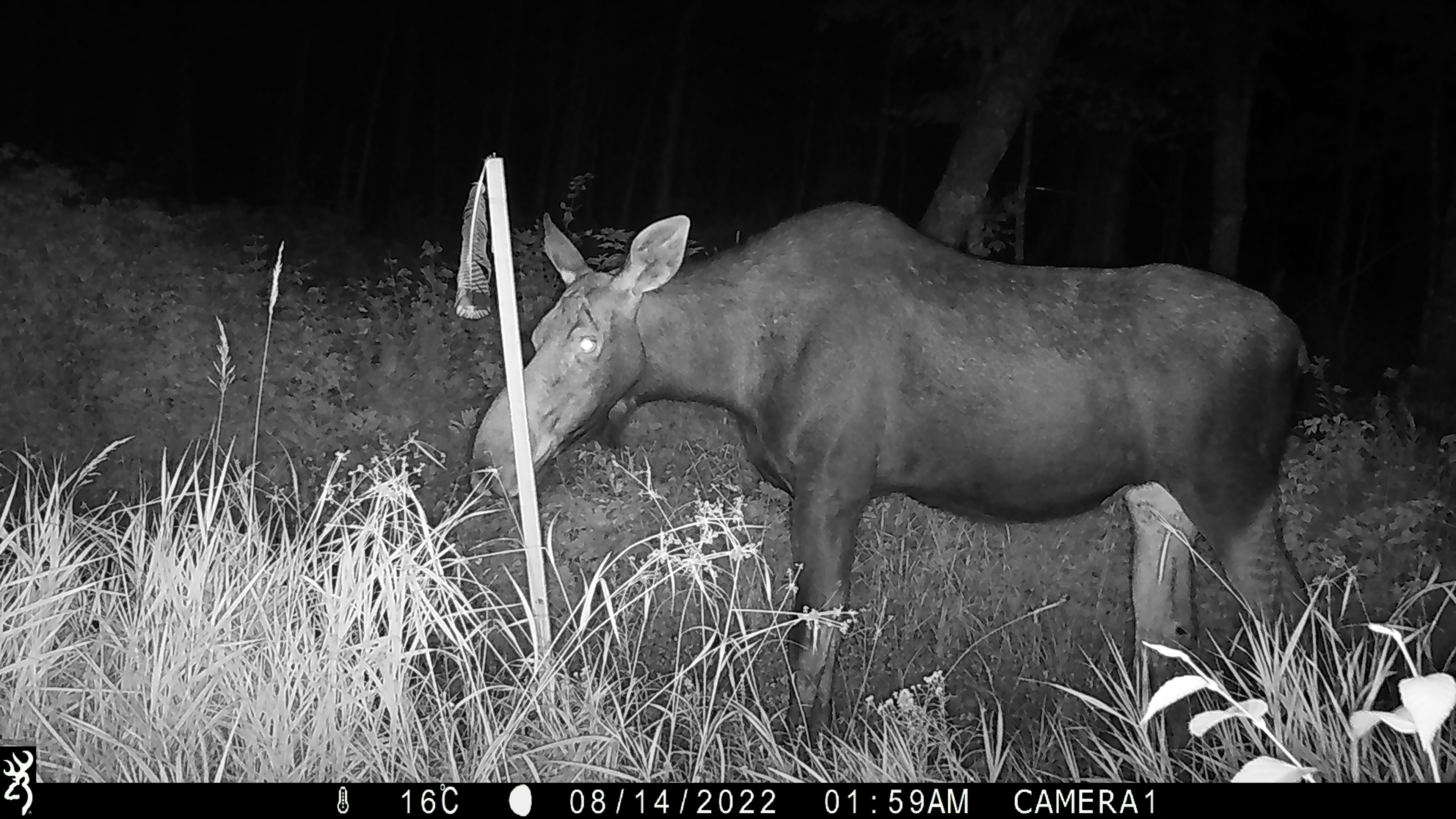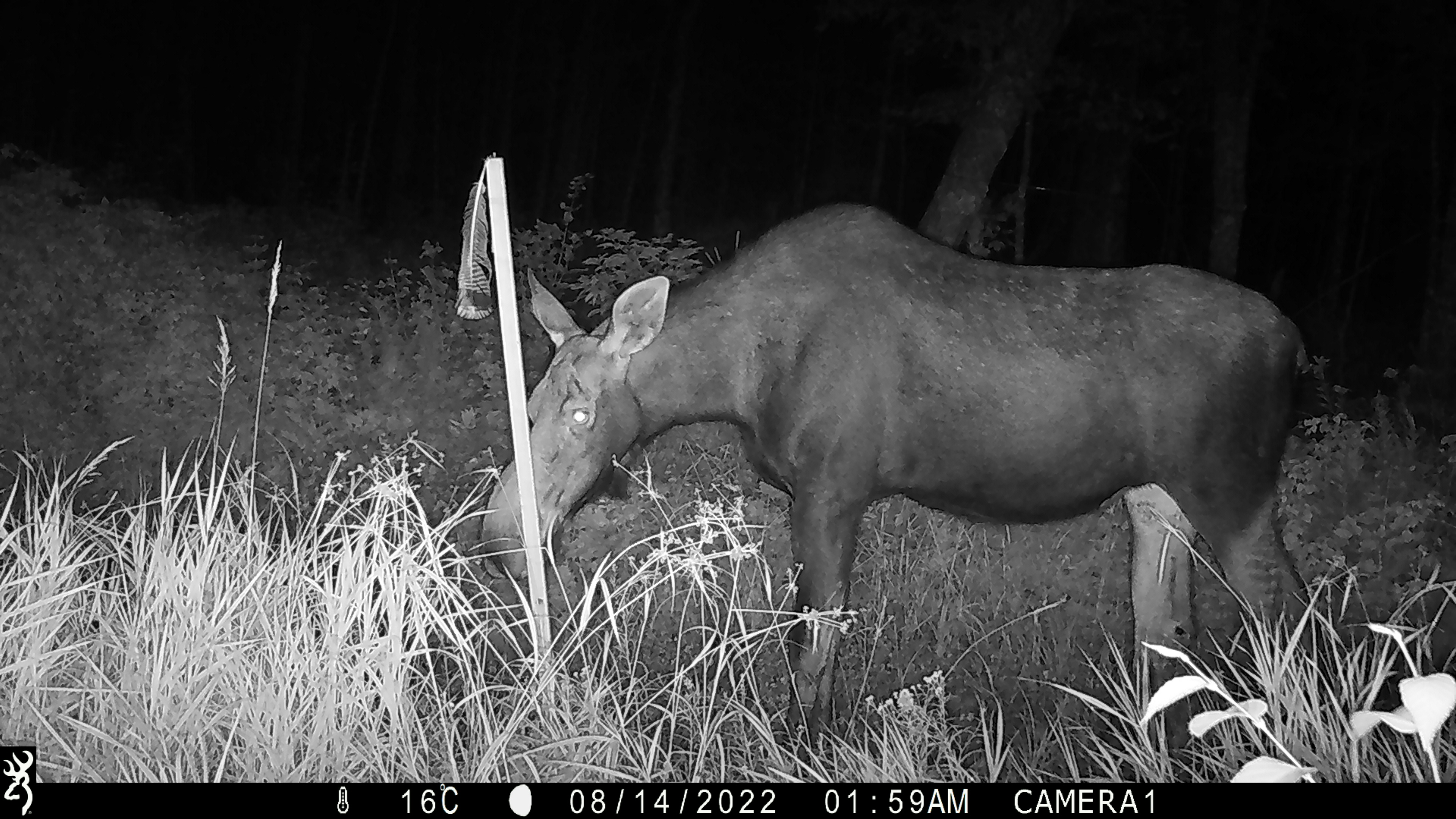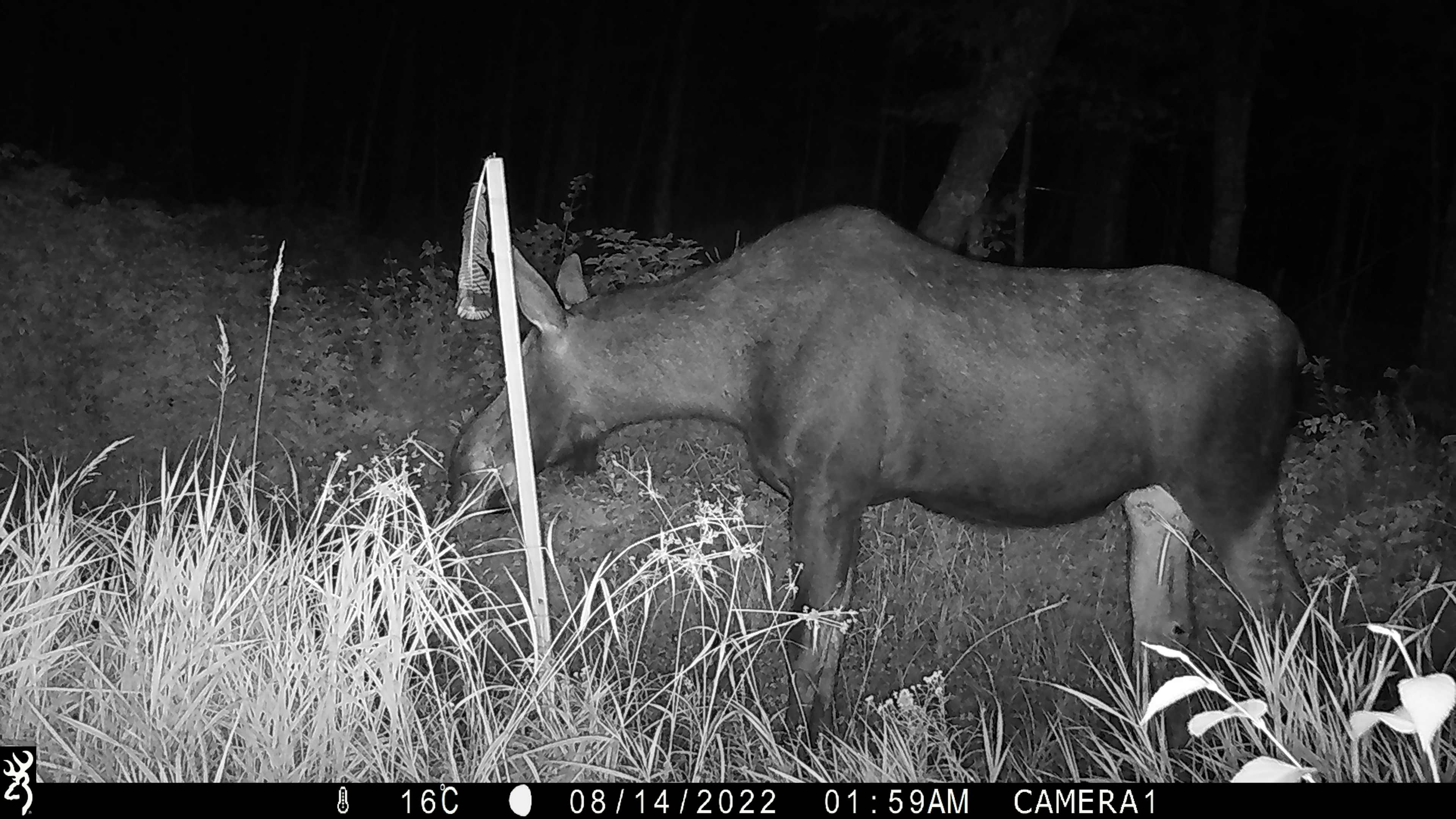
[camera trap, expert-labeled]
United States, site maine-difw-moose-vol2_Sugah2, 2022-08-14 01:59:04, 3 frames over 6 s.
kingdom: Animalia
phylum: Chordata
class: Mammalia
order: Artiodactyla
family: Cervidae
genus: Alces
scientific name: Alces alces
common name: moose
Moose (Alces alces).